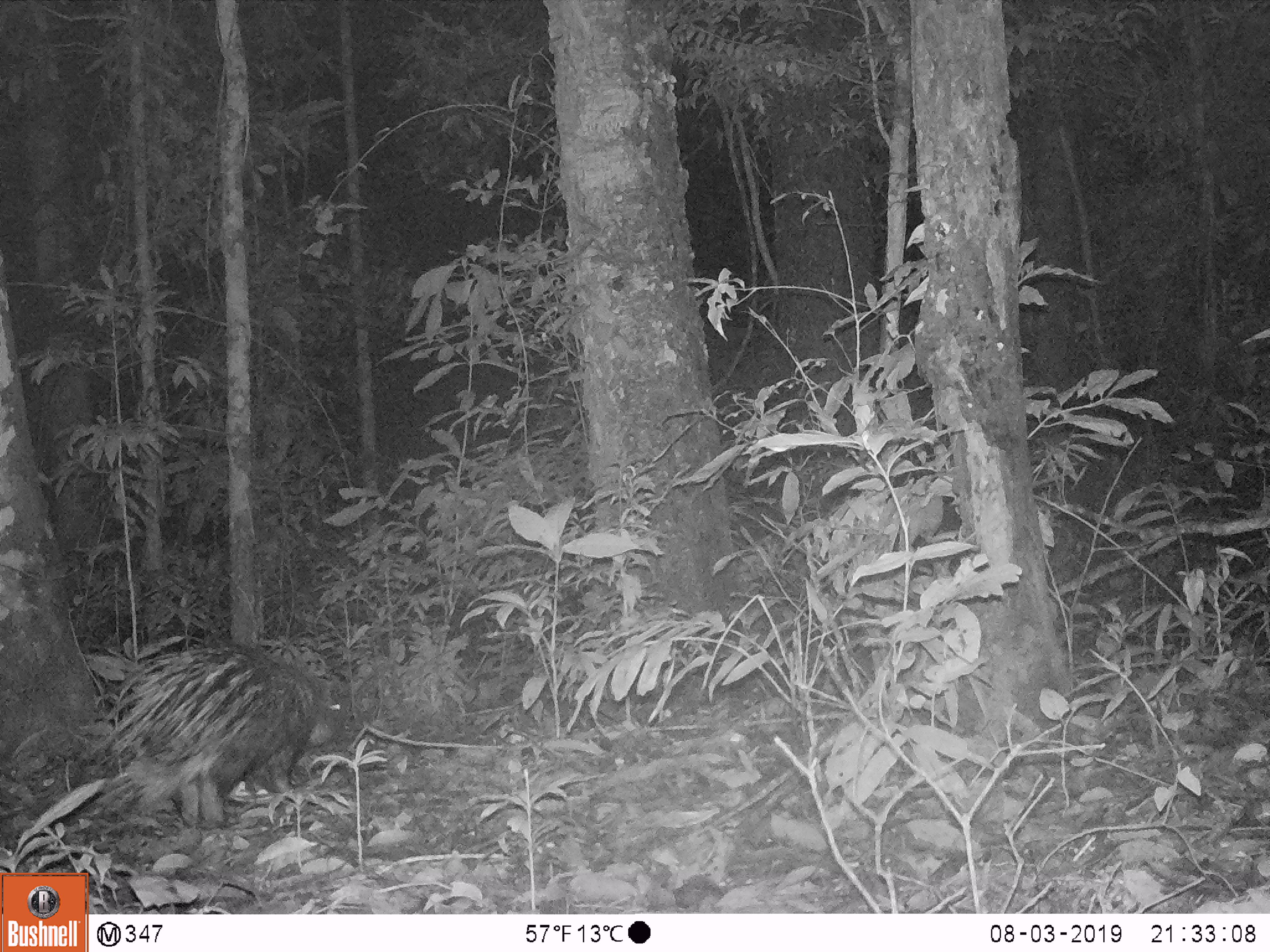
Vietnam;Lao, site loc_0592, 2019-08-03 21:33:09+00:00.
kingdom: Animalia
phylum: Chordata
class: Mammalia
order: Rodentia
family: Hystricidae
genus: Hystrix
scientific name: Hystrix brachyura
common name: malayan porcupine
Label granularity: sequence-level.